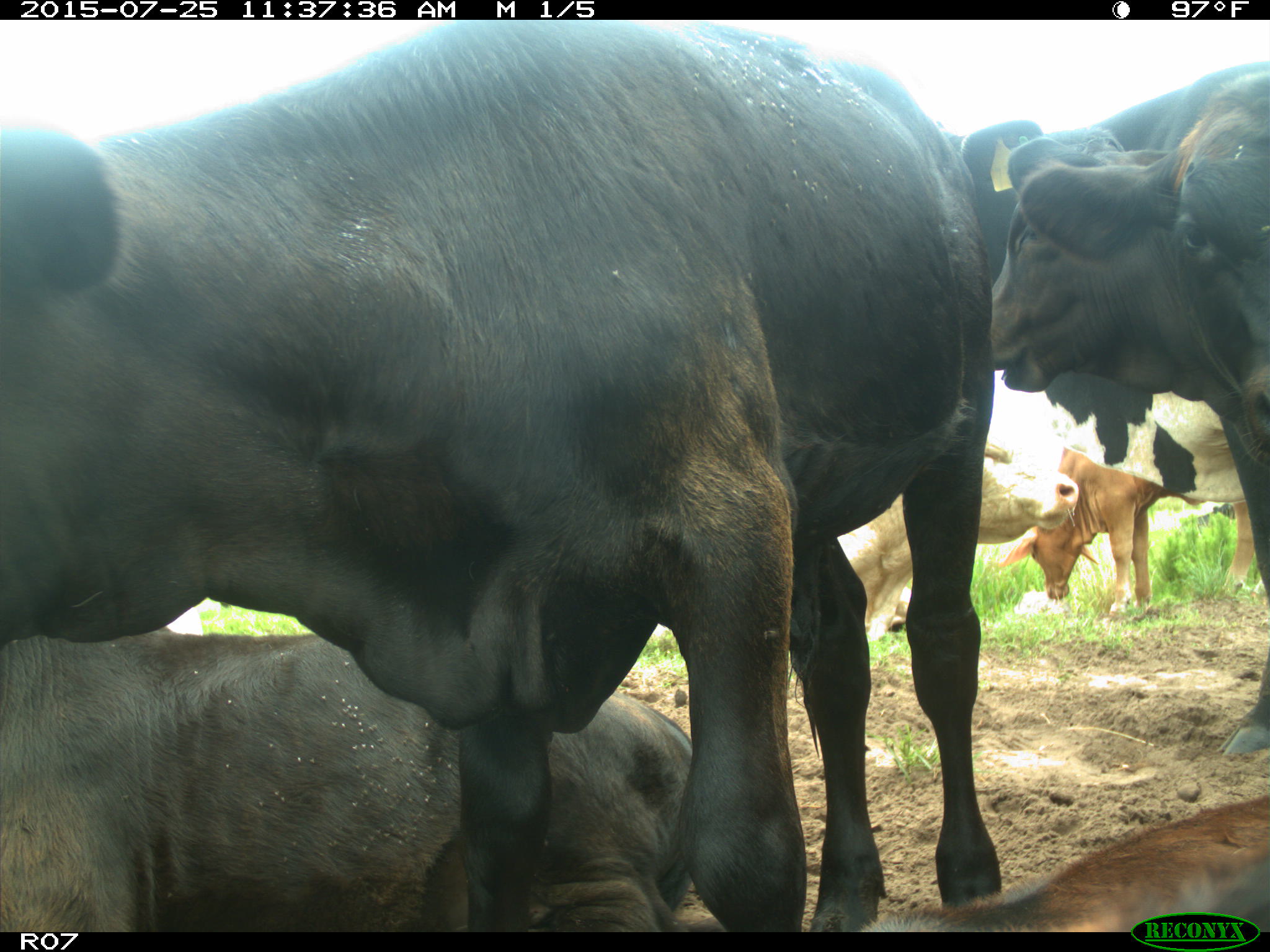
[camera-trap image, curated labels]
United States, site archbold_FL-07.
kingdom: Animalia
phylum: Chordata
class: Mammalia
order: Artiodactyla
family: Bovidae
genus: Bos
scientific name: Bos taurus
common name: domestic cow